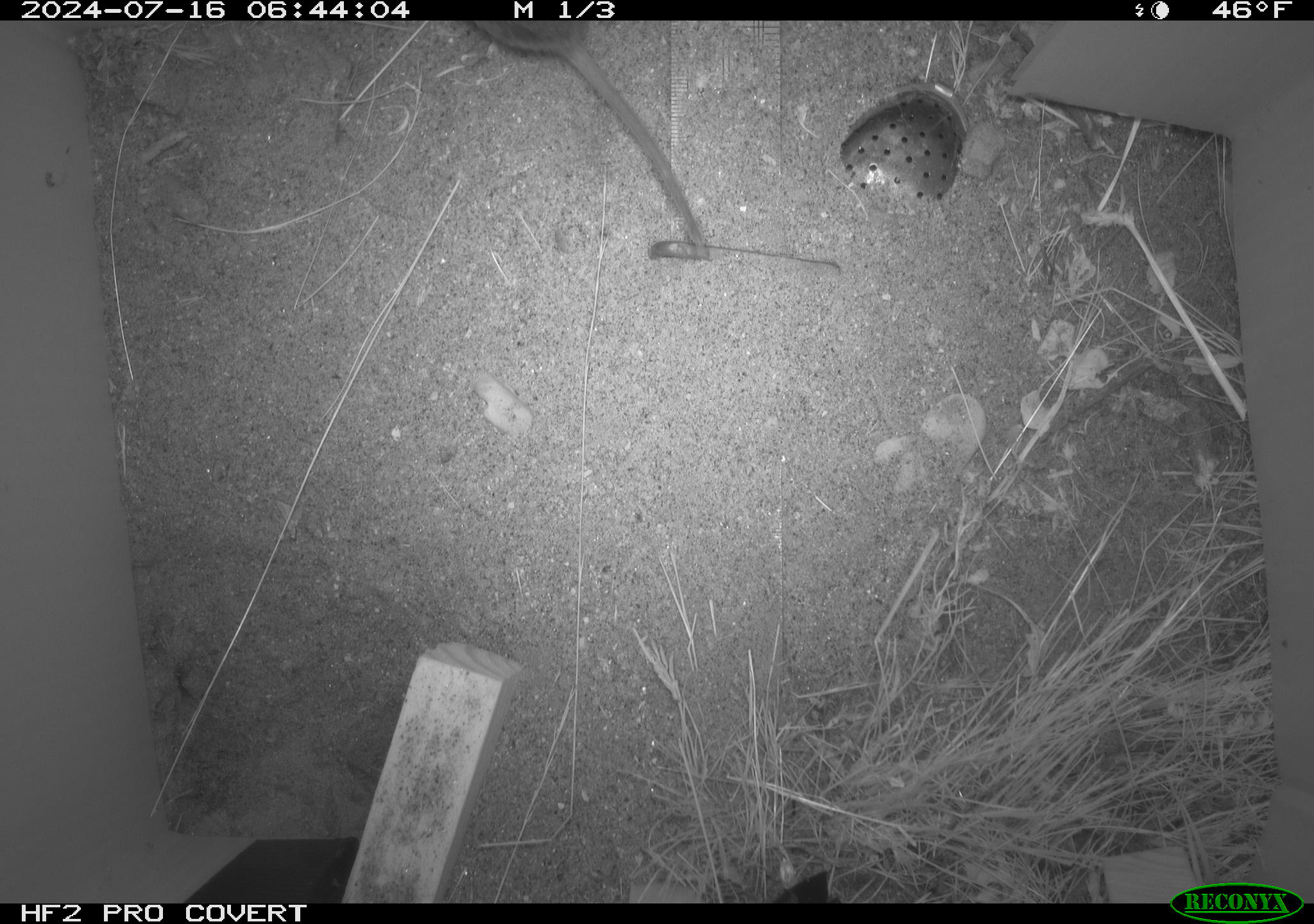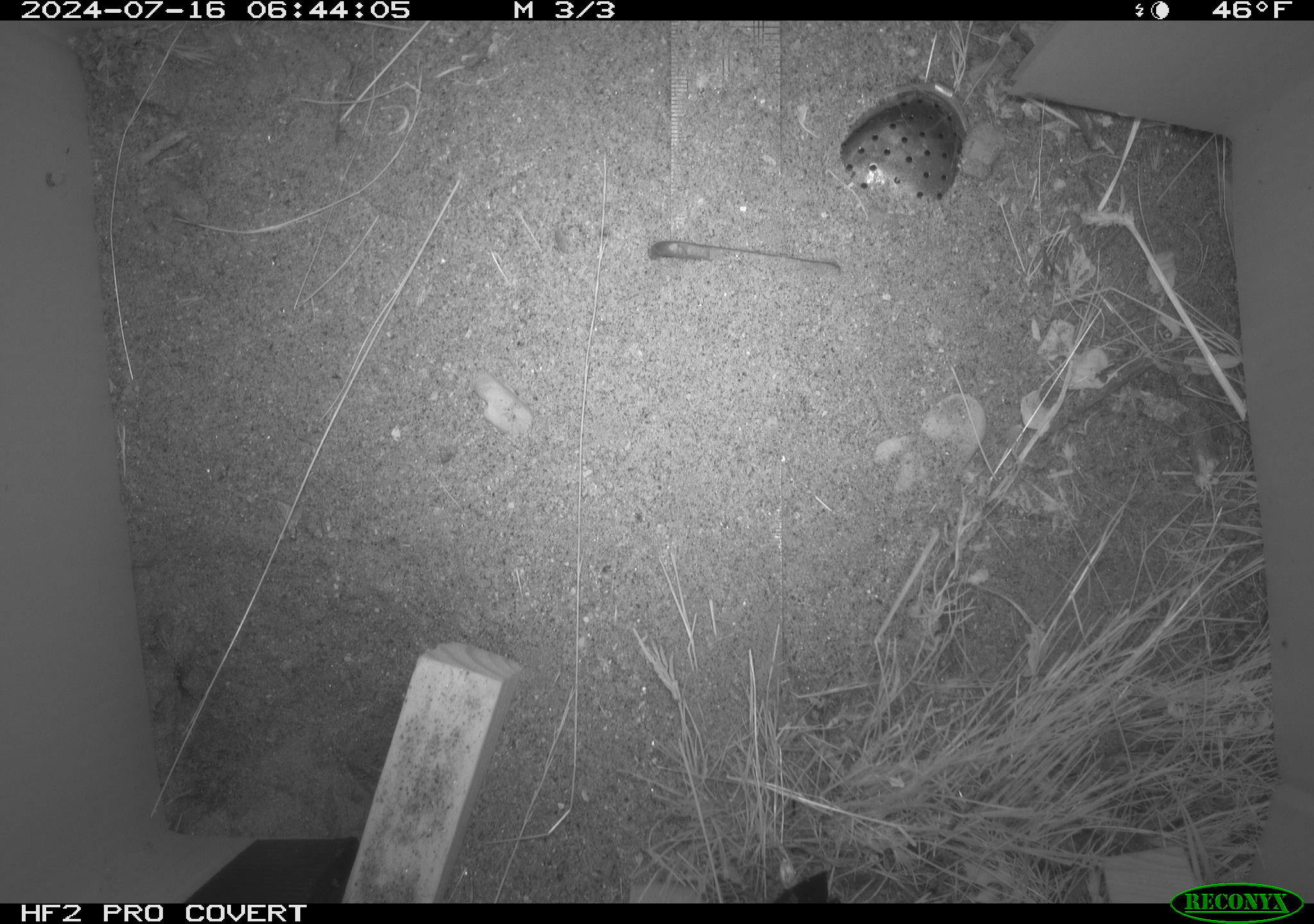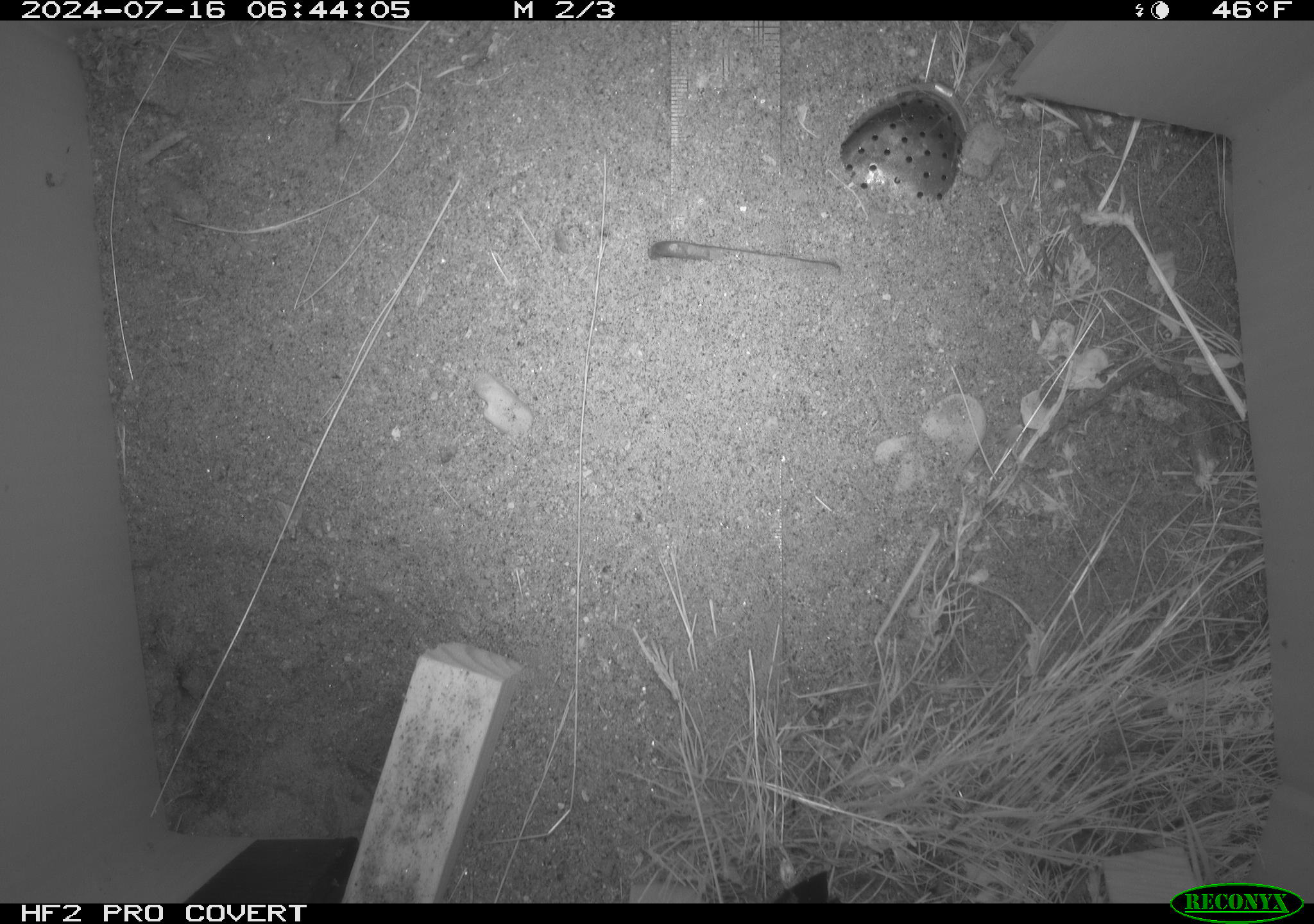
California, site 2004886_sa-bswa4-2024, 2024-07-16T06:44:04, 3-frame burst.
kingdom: Animalia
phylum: Chordata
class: Mammalia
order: Rodentia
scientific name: Rodentia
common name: rodent